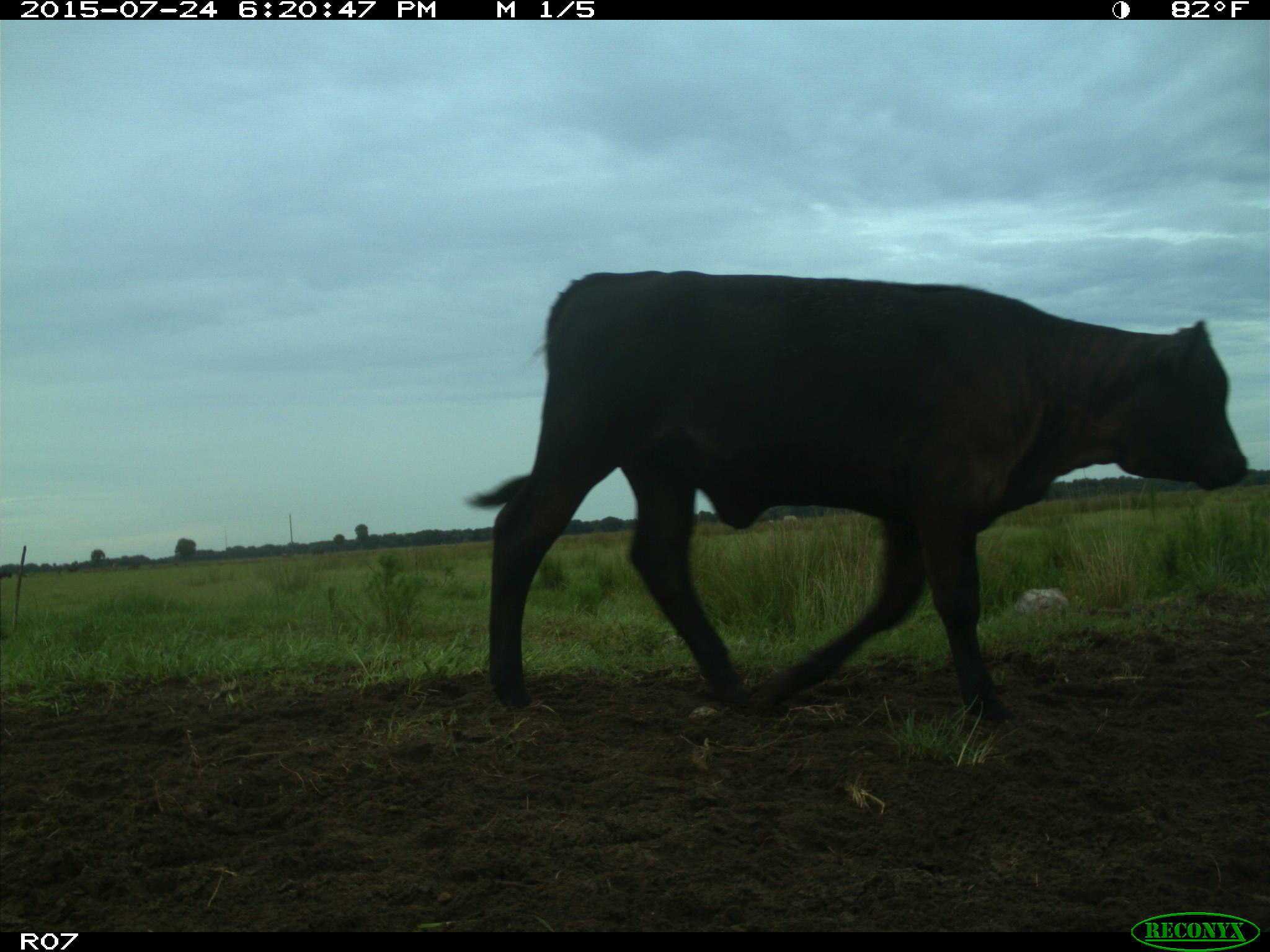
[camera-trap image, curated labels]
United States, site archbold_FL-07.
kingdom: Animalia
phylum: Chordata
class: Mammalia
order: Artiodactyla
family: Bovidae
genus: Bos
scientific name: Bos taurus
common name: domestic cow